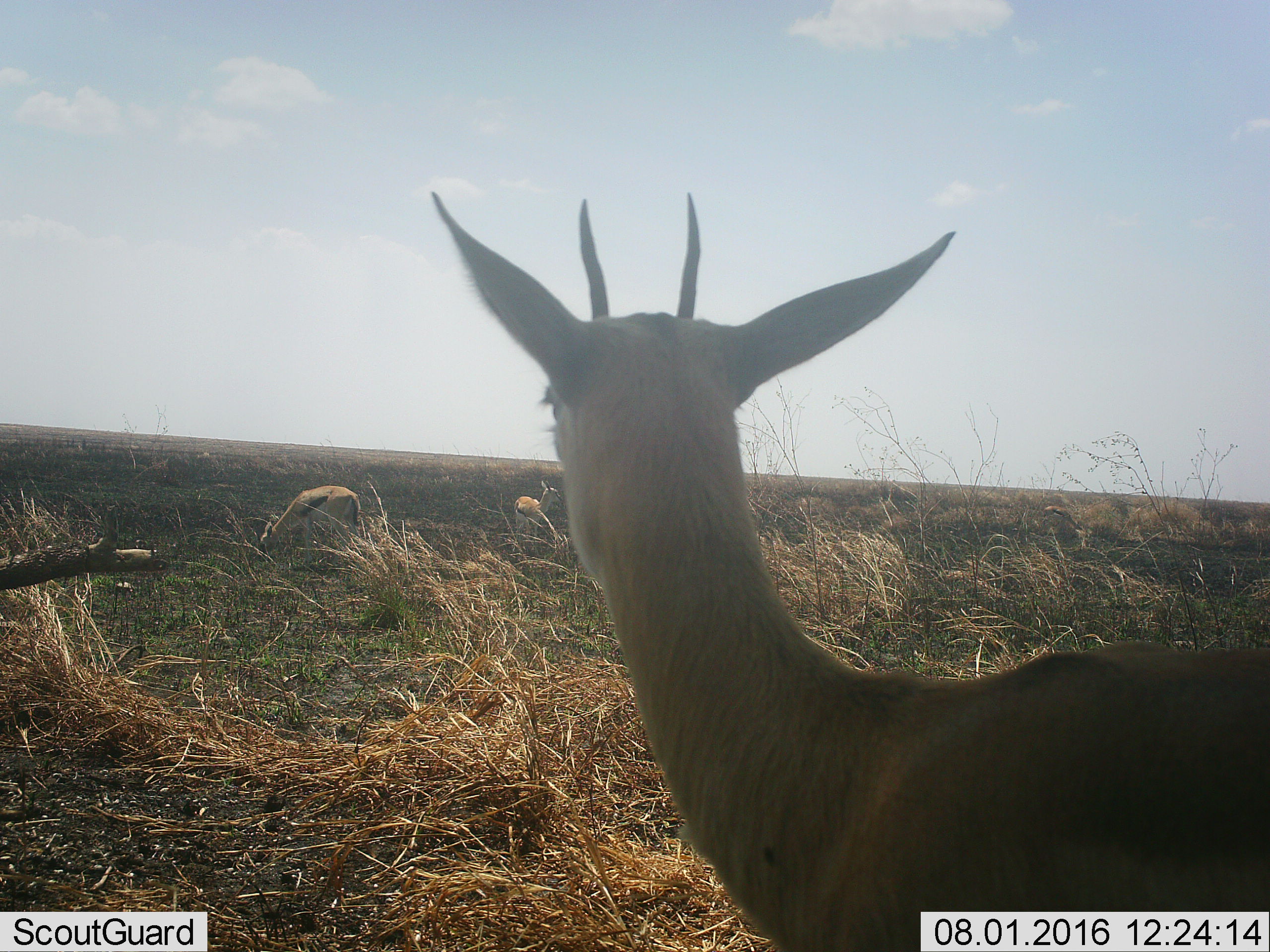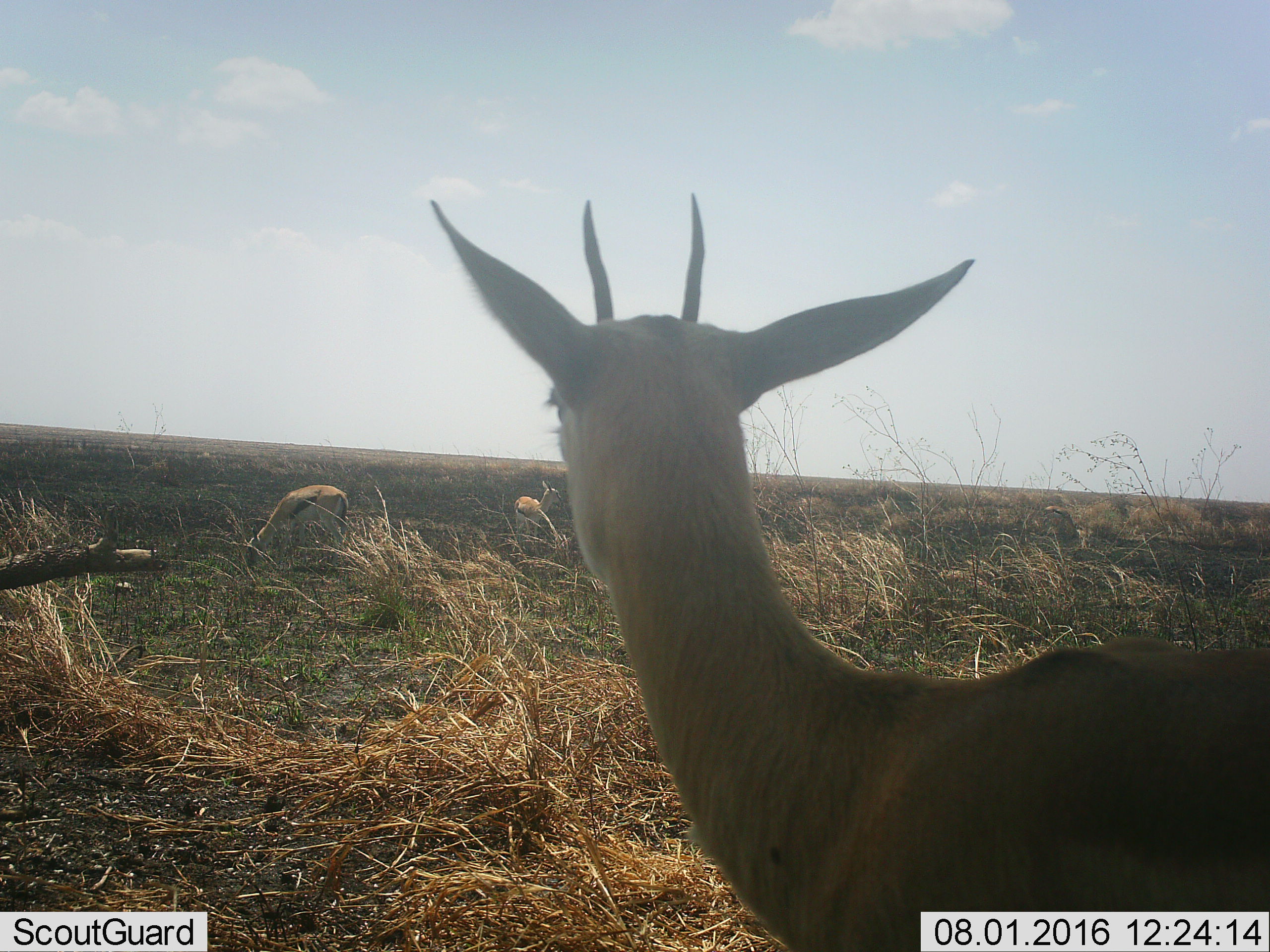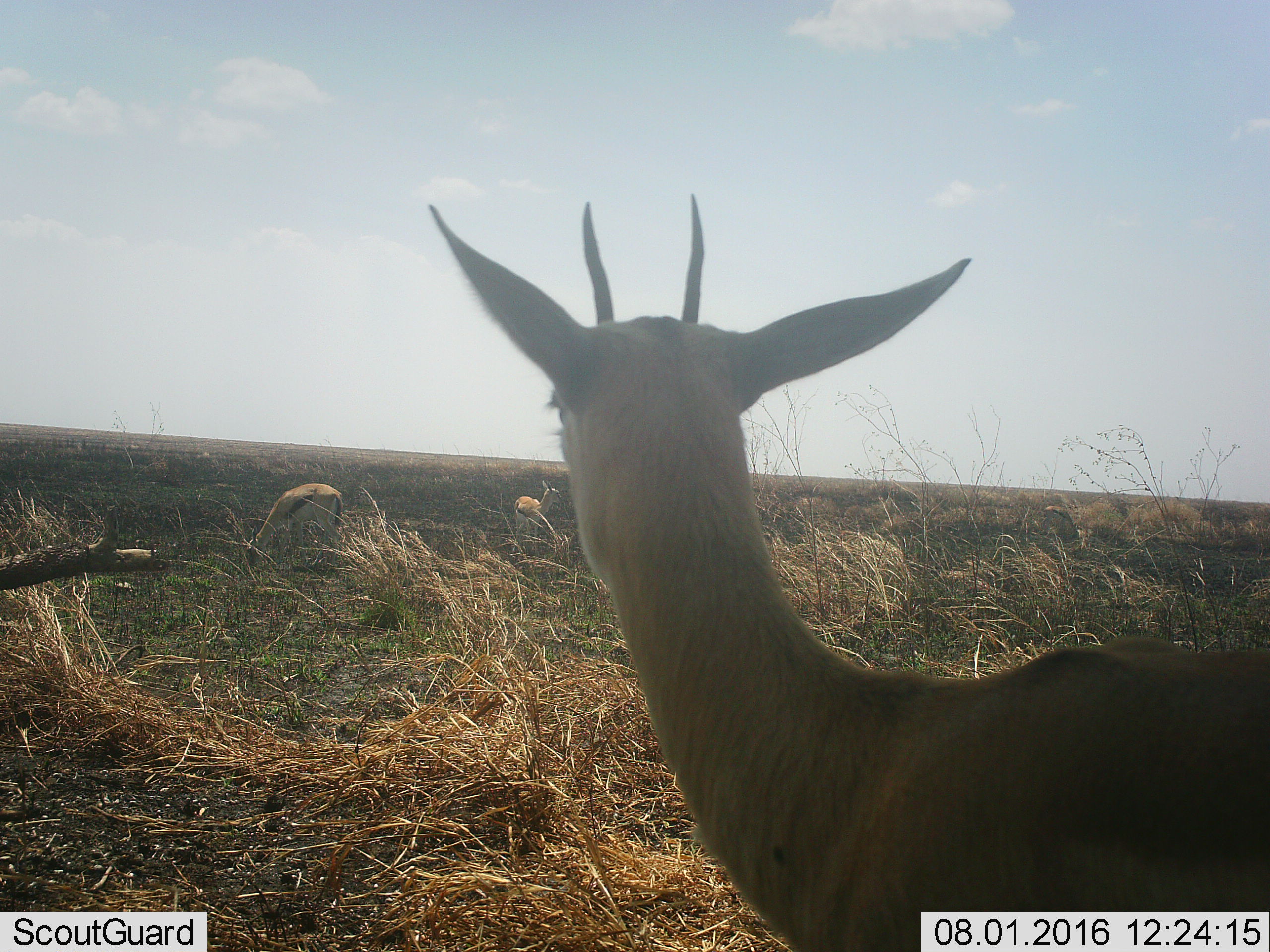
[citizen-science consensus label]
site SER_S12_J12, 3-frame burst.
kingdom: Animalia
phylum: Chordata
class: Mammalia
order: Artiodactyla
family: Bovidae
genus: Eudorcas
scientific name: Eudorcas thomsonii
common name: thomson's gazelle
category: gazellethomsons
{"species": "gazellethomsons (thomson's gazelle) (Eudorcas thomsonii)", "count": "3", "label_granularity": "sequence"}